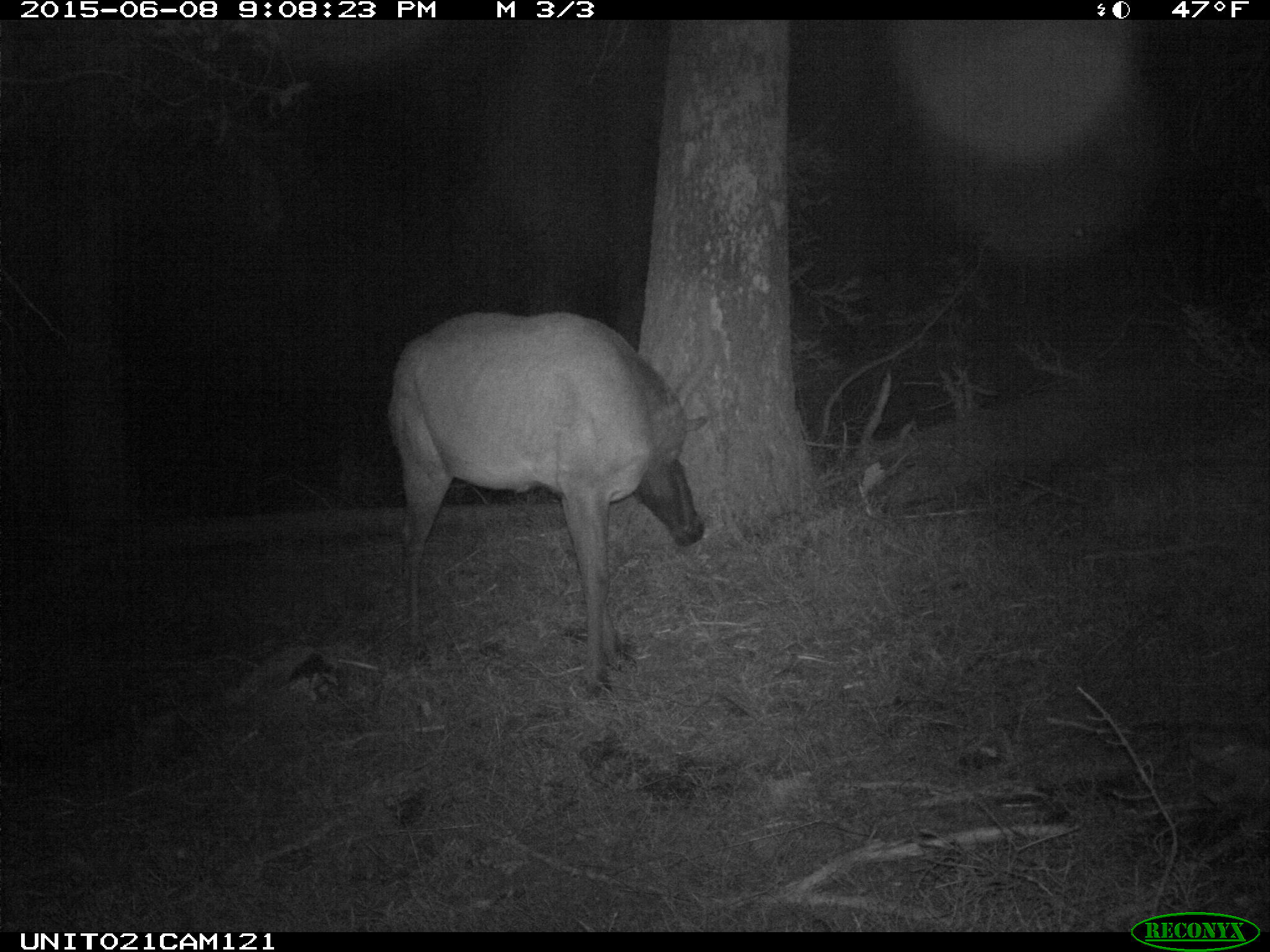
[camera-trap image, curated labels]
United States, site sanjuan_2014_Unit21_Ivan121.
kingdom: Animalia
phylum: Chordata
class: Mammalia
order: Artiodactyla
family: Cervidae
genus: Cervus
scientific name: Cervus elaphus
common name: red deer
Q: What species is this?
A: Cervus elaphus (red deer).